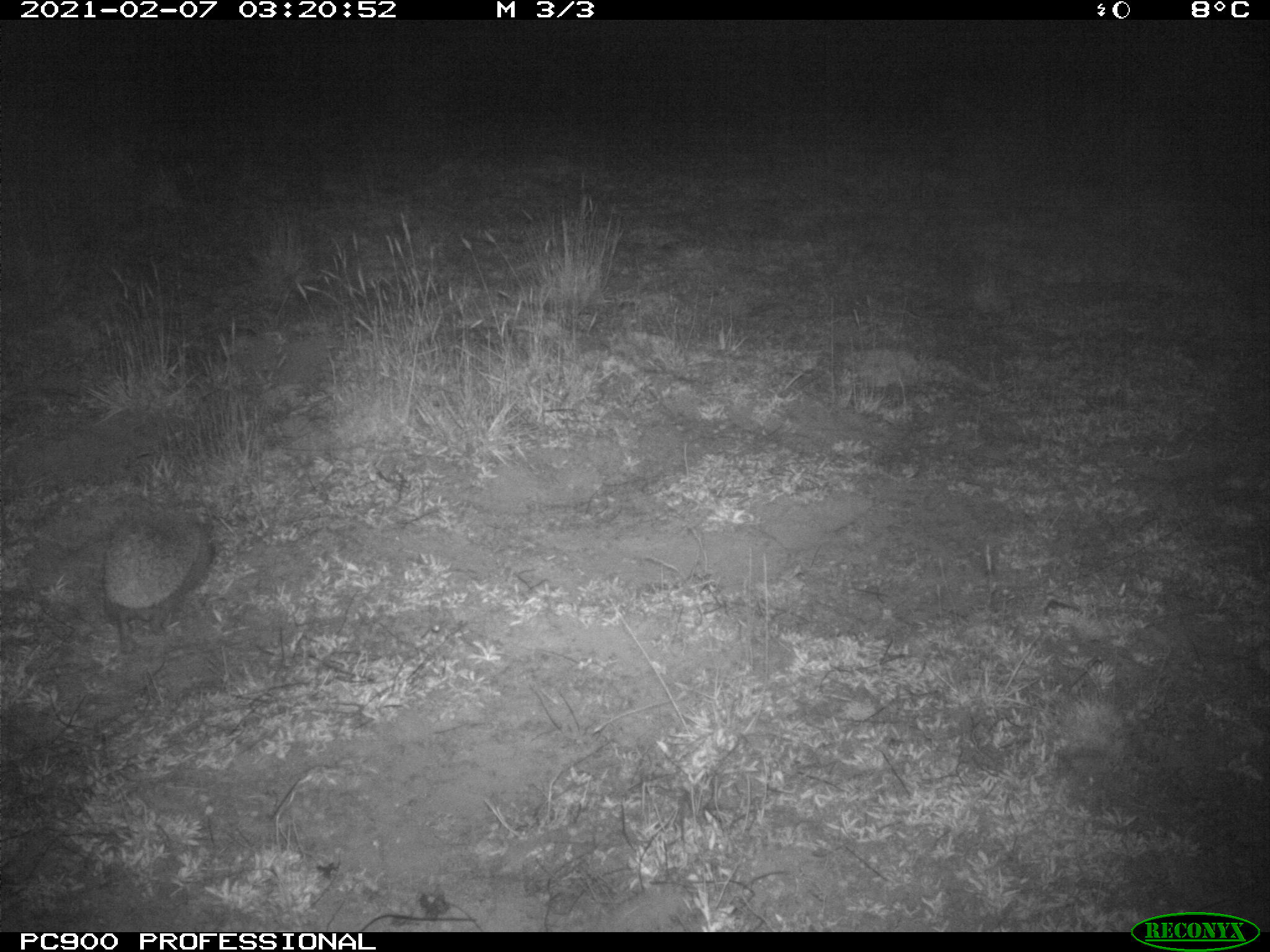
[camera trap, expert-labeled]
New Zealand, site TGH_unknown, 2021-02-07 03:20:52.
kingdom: Animalia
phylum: Chordata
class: Mammalia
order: Eulipotyphla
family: Erinaceidae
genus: Erinaceus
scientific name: Erinaceus europaeus europaeus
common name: european hedgehog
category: hedgehog